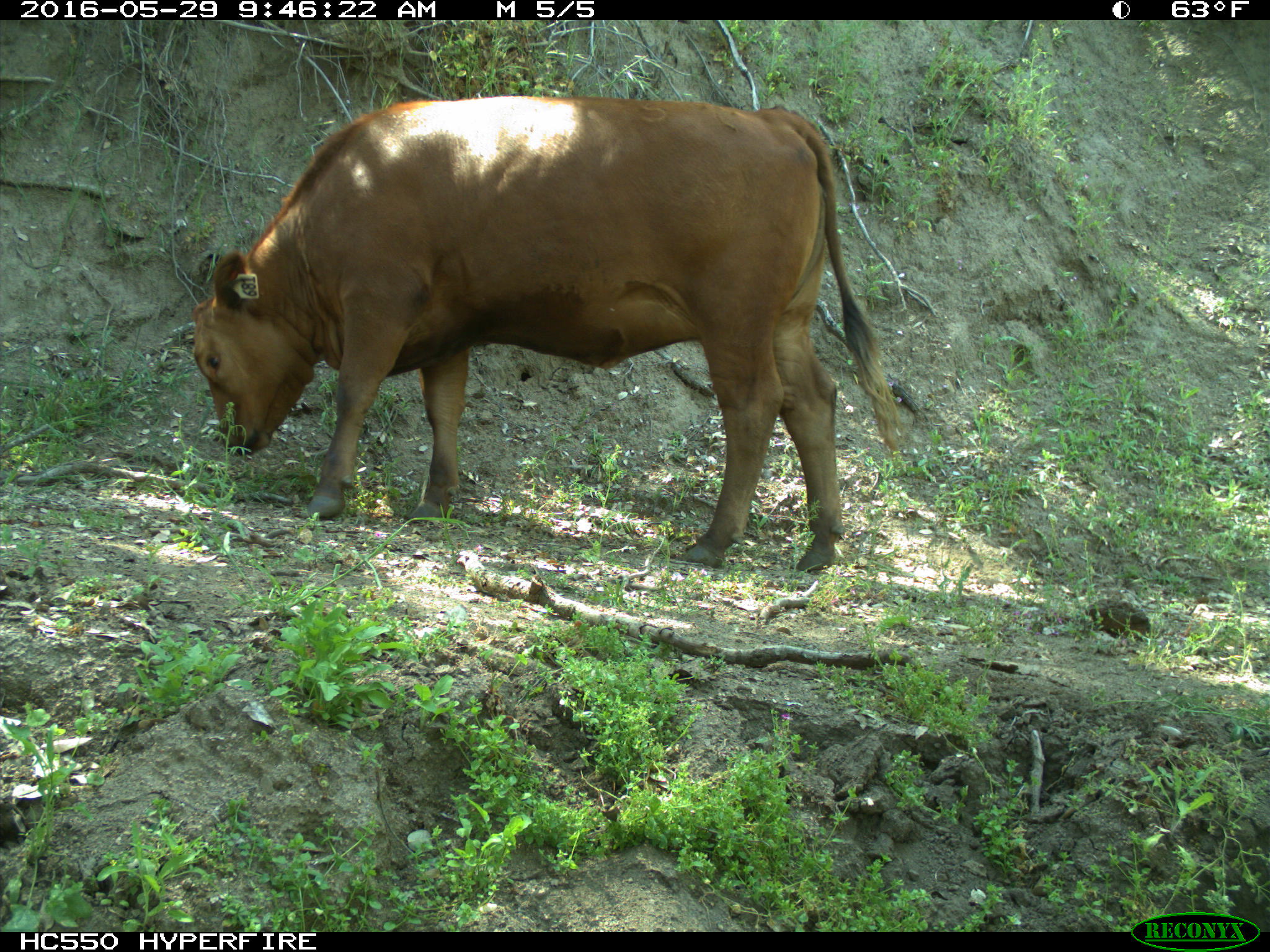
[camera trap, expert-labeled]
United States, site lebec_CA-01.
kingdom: Animalia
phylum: Chordata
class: Mammalia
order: Artiodactyla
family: Bovidae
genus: Bos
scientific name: Bos taurus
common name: domestic cow